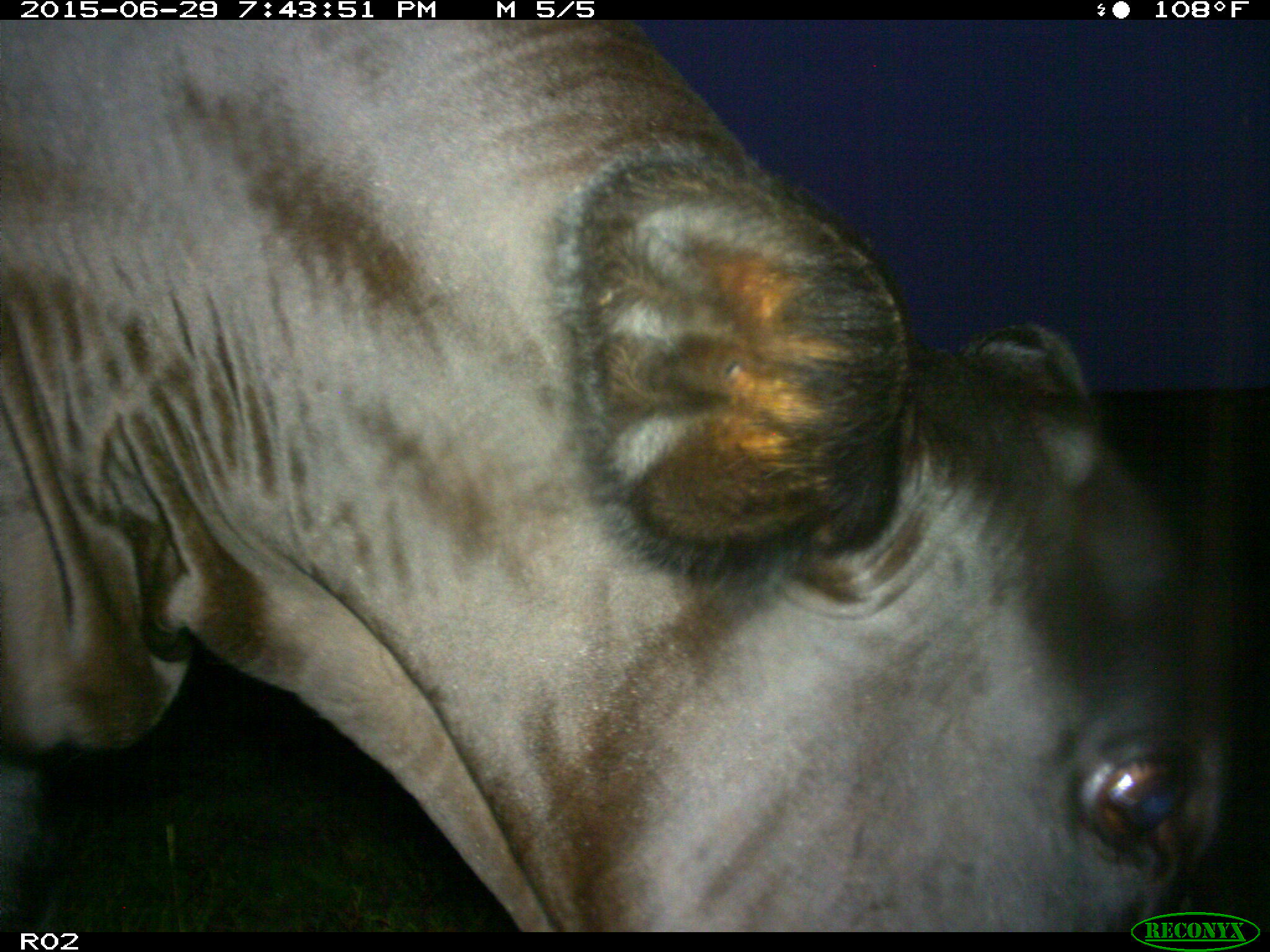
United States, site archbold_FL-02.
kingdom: Animalia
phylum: Chordata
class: Mammalia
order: Artiodactyla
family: Bovidae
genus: Bos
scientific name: Bos taurus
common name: domestic cow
Bos taurus (domestic cow).